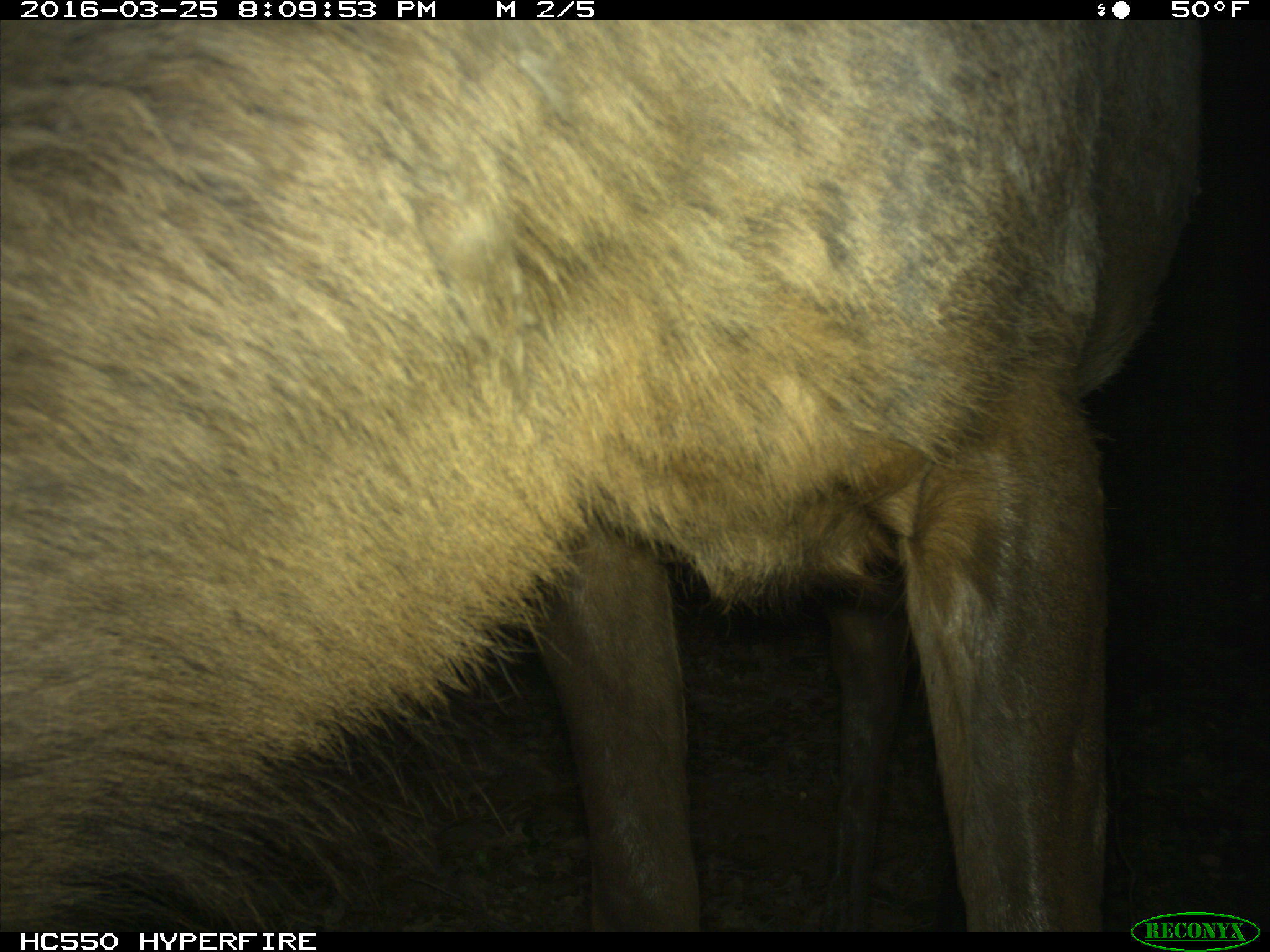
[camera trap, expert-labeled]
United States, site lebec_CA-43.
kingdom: Animalia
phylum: Chordata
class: Mammalia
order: Artiodactyla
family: Cervidae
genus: Cervus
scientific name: Cervus canadensis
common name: elk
Cervus canadensis (elk).